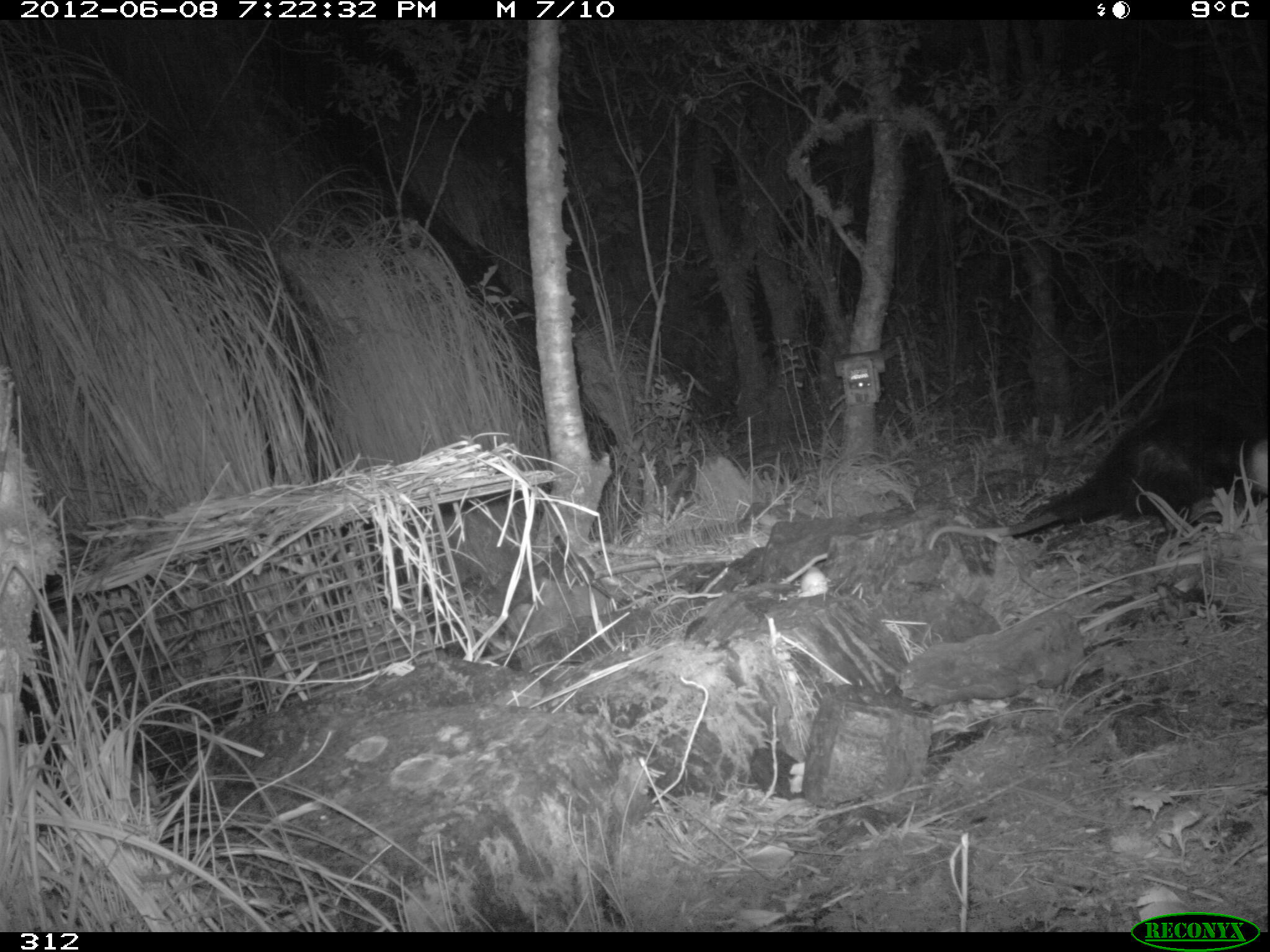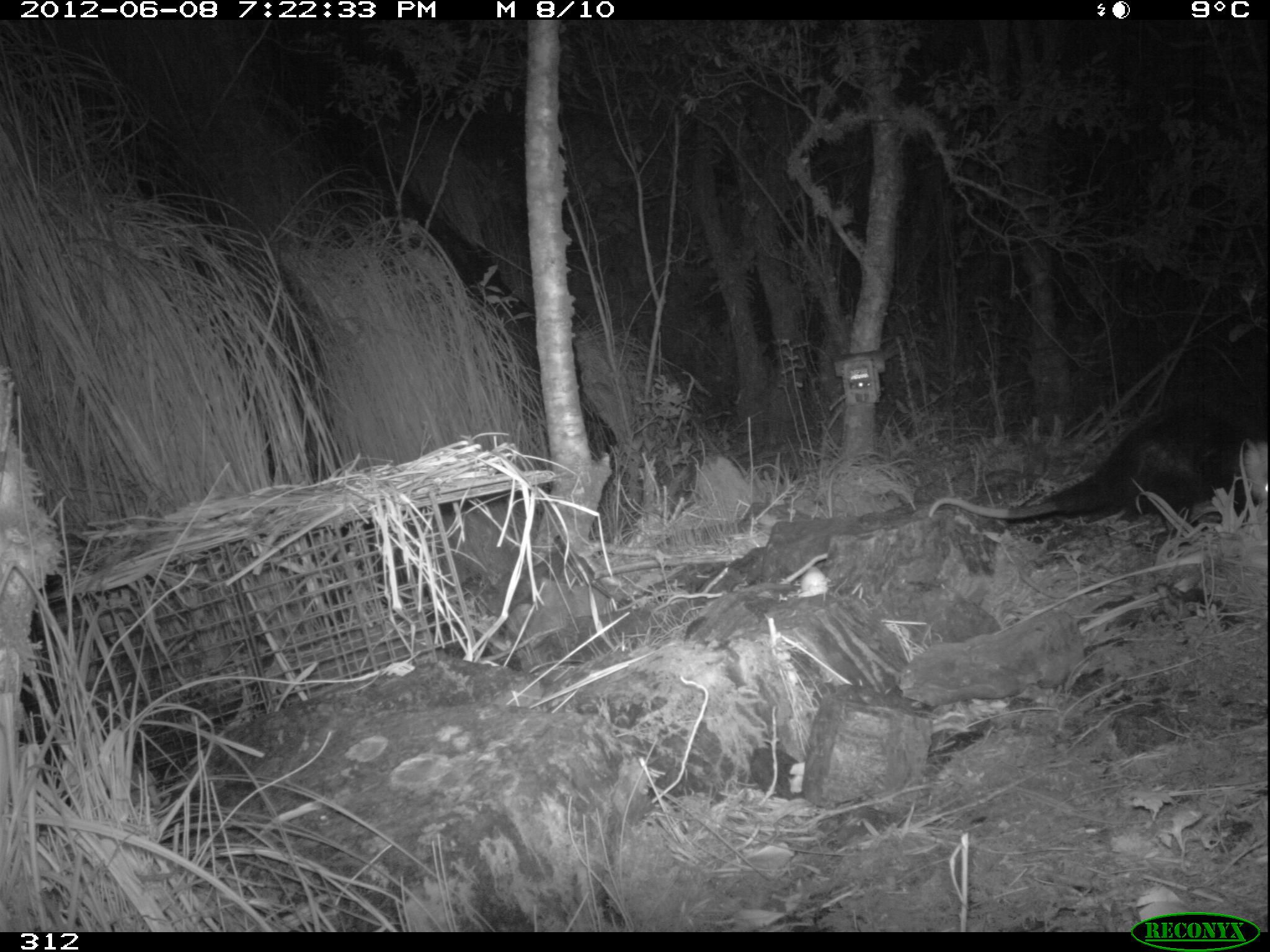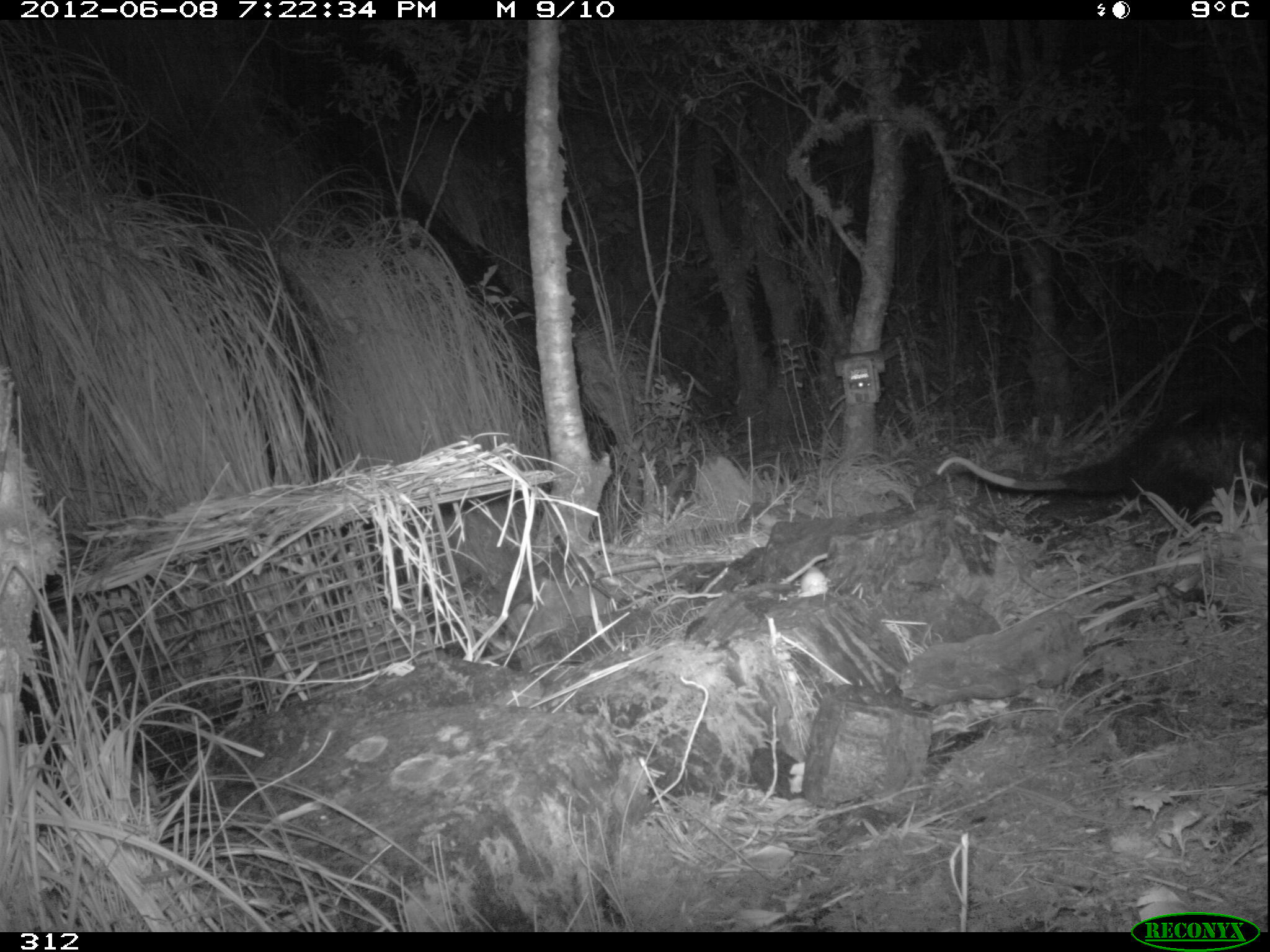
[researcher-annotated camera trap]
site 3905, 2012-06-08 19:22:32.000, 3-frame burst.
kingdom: Animalia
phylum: Chordata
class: Mammalia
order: Didelphimorphia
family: Didelphidae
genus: Didelphis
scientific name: Didelphis pernigra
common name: andean white-eared opossum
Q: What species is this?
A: Didelphis pernigra (andean white-eared opossum).